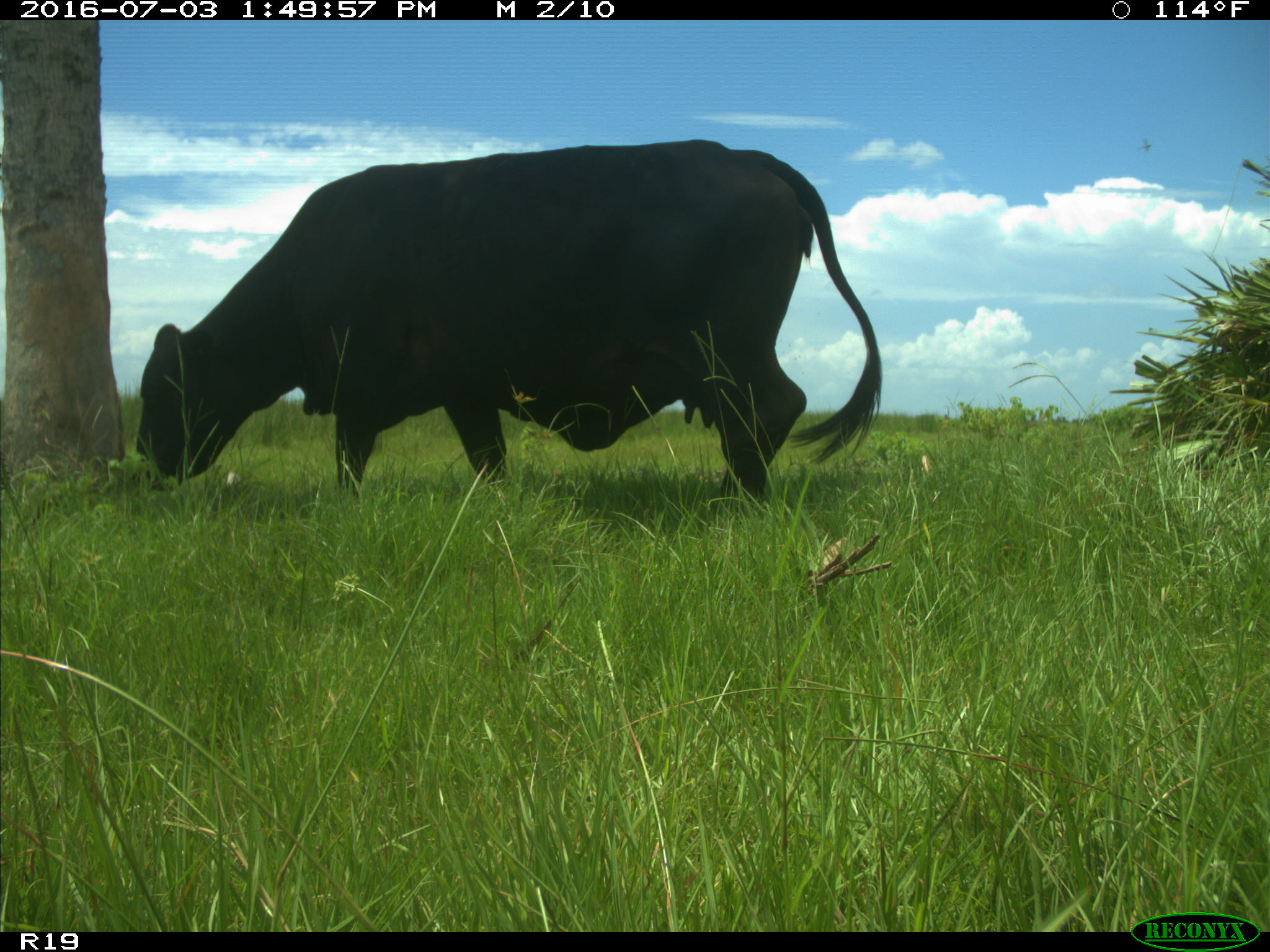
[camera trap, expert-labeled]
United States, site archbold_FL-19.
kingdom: Animalia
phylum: Chordata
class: Mammalia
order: Artiodactyla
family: Bovidae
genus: Bos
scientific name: Bos taurus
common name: domestic cow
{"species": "Bos taurus (domestic cow)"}